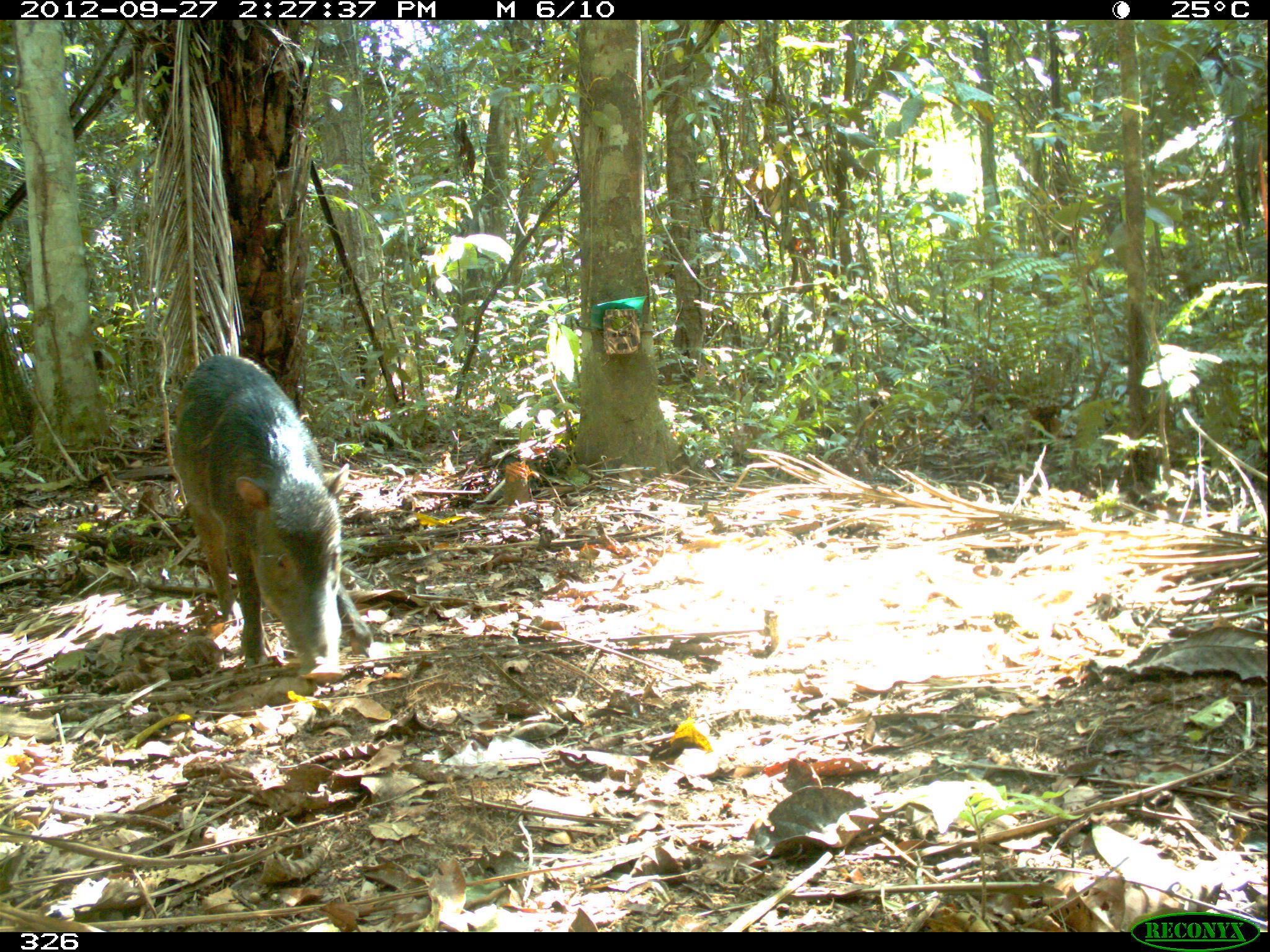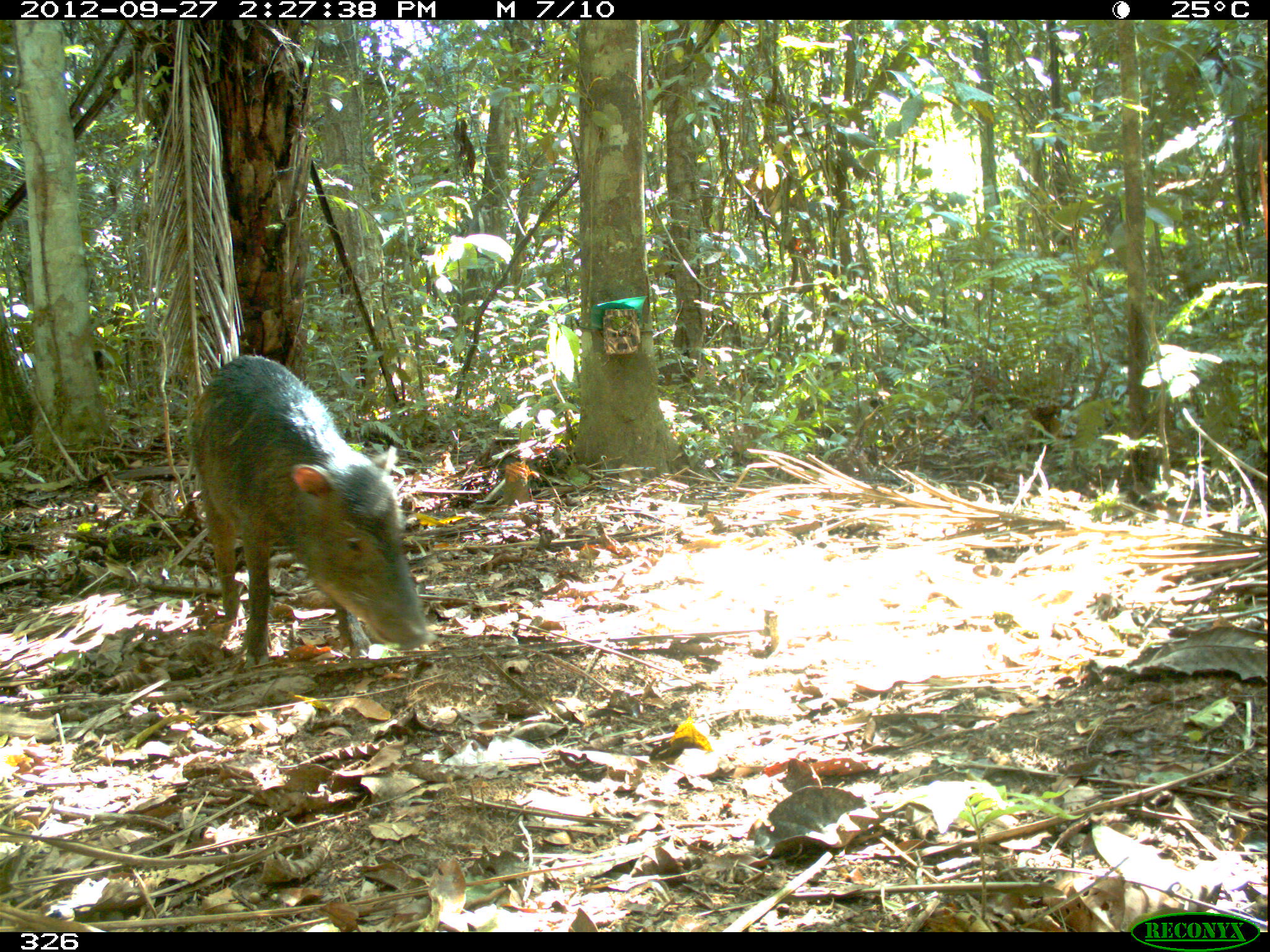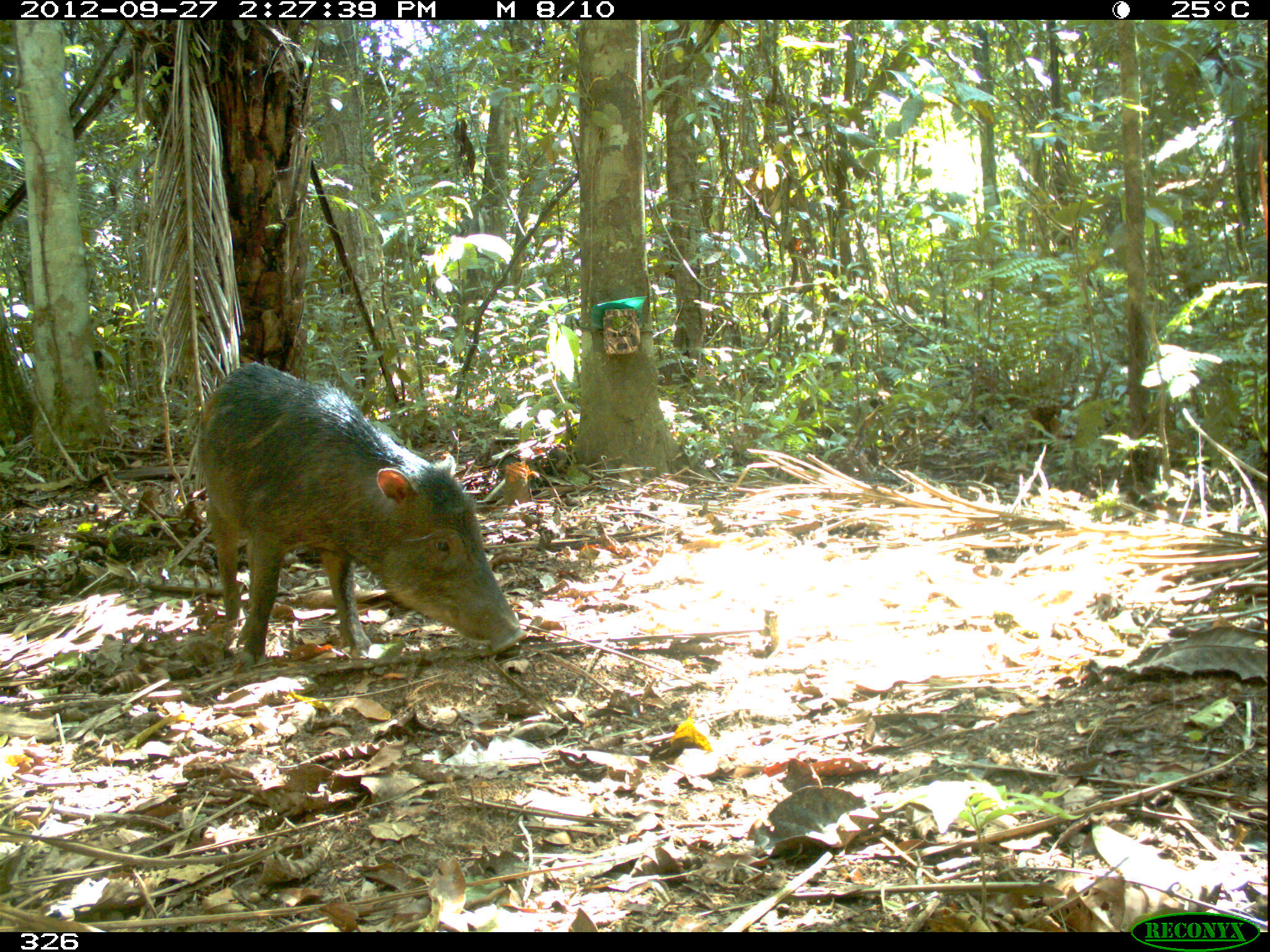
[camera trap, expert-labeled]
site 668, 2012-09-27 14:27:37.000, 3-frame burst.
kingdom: Animalia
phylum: Chordata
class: Mammalia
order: Artiodactyla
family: Tayassuidae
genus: Tayassu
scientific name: Tayassu pecari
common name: white-lipped peccary